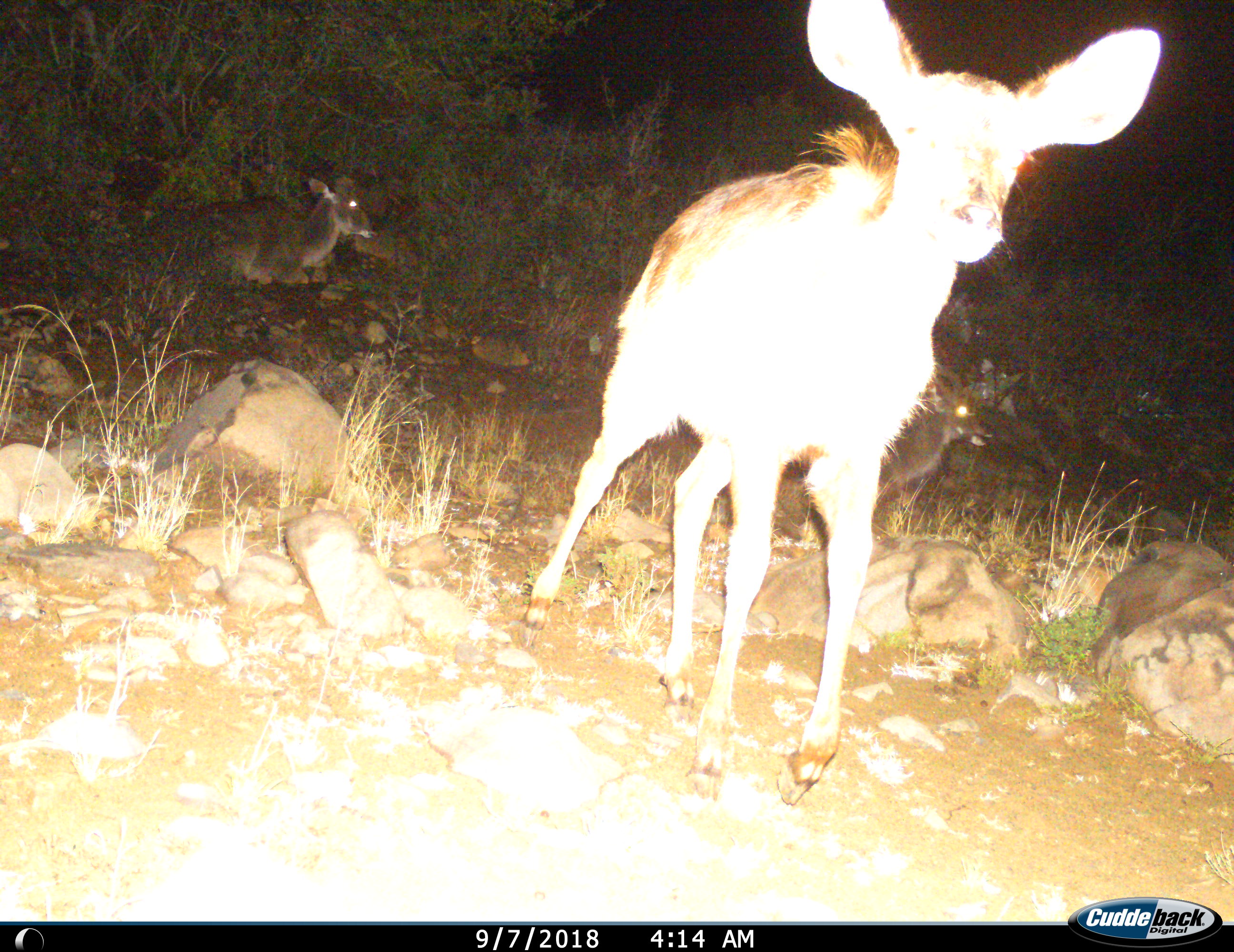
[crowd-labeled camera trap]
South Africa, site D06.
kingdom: Animalia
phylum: Chordata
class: Mammalia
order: Artiodactyla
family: Bovidae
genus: Tragelaphus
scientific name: Tragelaphus strepsiceros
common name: greater kudu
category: kudu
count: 3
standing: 38%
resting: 100%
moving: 75%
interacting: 0%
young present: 25%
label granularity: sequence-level